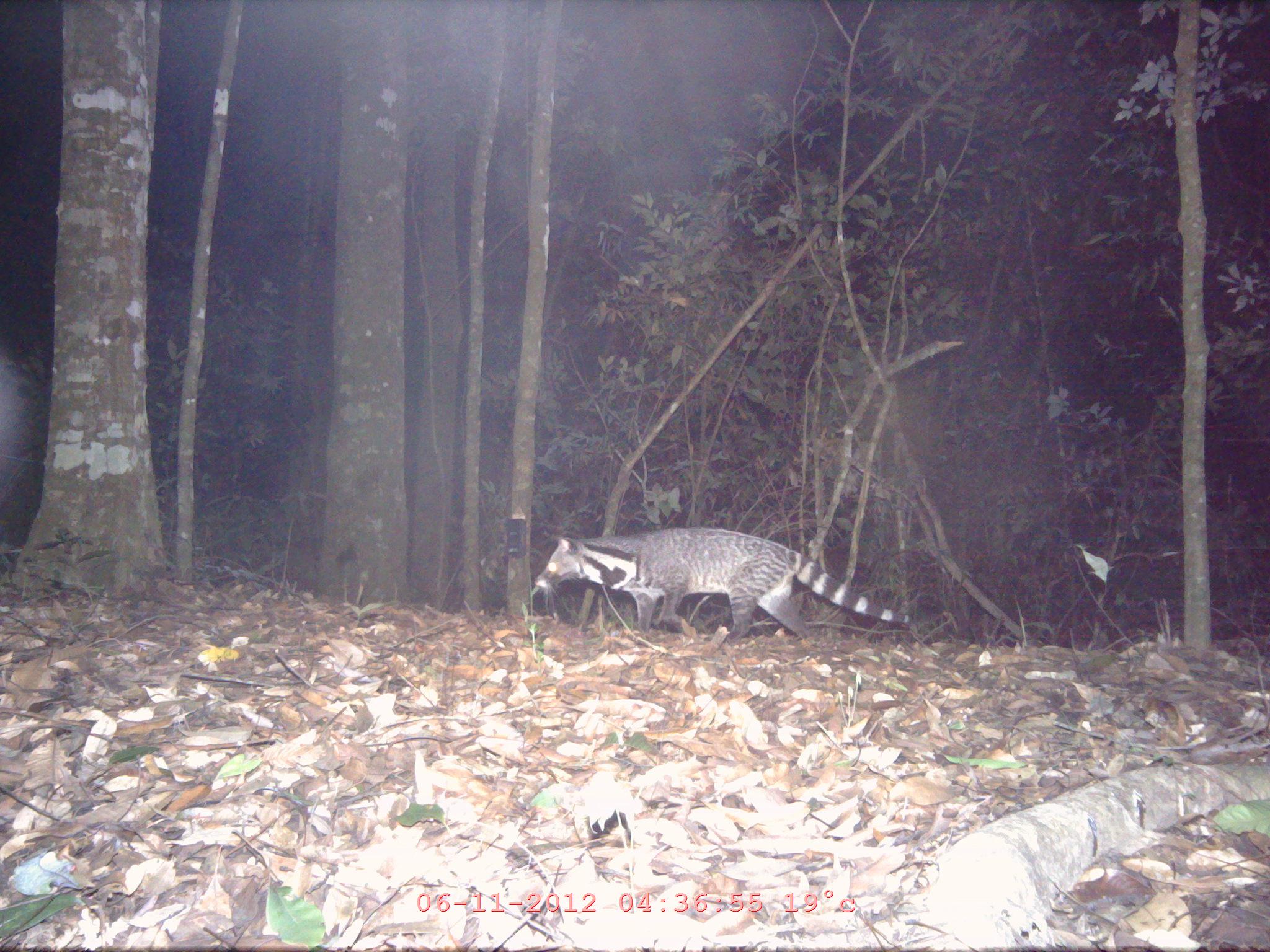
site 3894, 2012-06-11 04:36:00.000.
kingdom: Animalia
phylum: Chordata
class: Mammalia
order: Carnivora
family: Viverridae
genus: Viverra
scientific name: Viverra zibetha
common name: large indian civet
Viverra zibetha (large indian civet), count 1.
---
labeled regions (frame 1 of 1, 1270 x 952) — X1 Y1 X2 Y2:
viverra zibetha: 533 527 911 642